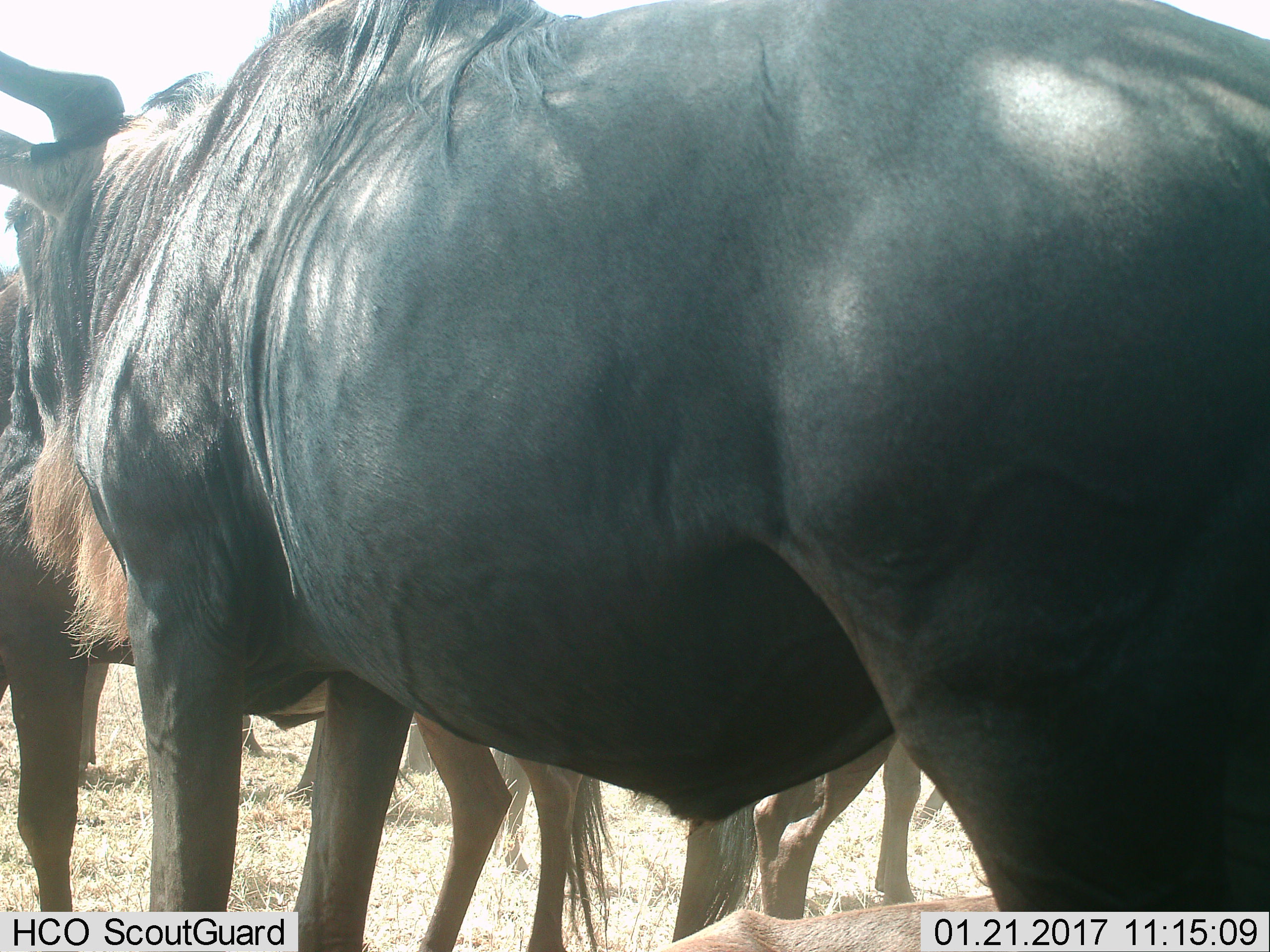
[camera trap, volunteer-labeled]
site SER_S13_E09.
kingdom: Animalia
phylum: Chordata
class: Mammalia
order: Artiodactyla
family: Bovidae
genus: Connochaetes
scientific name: Connochaetes taurinus taurinus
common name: blue wildebeest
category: wildebeestblue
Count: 6.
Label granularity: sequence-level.